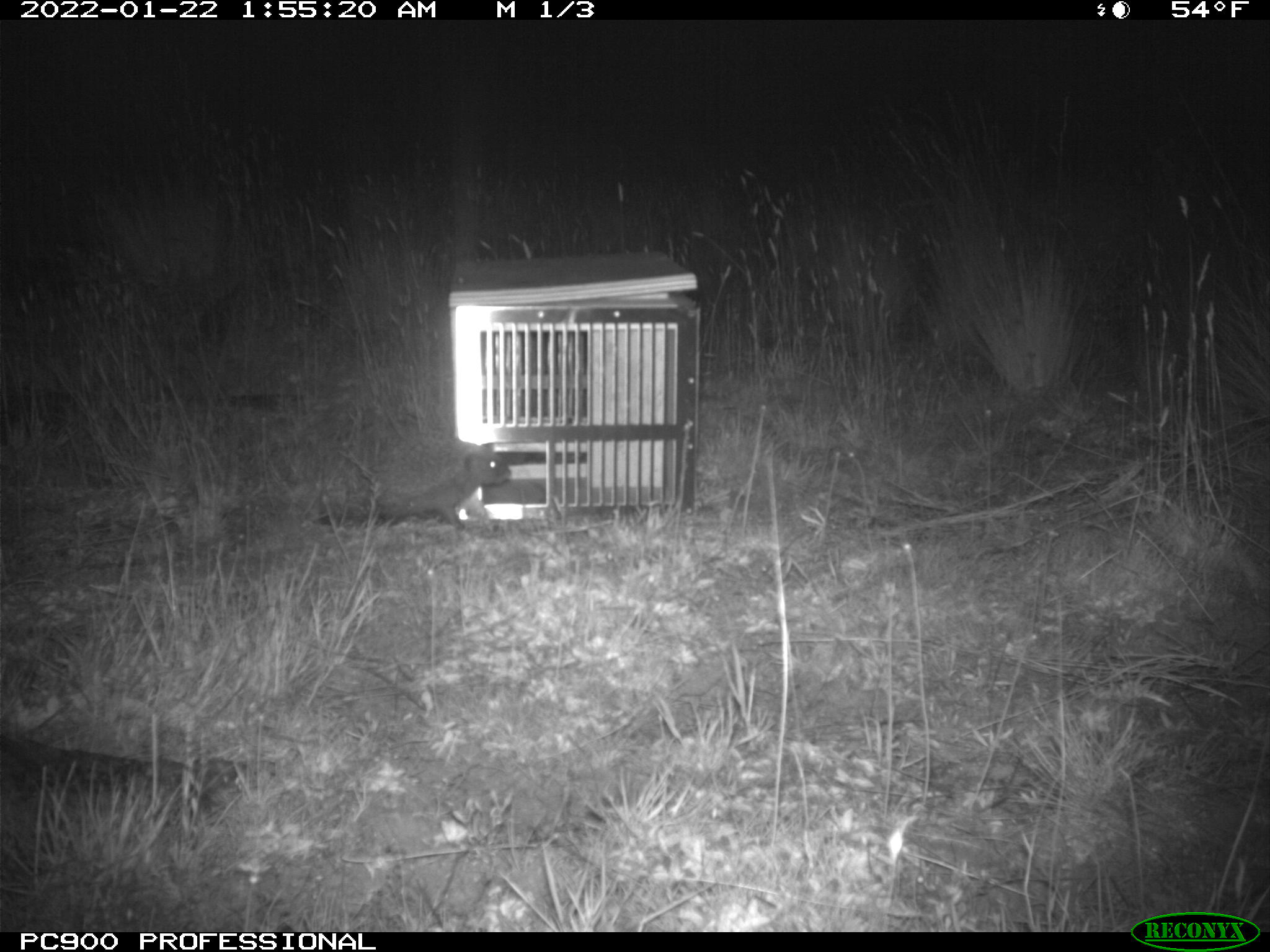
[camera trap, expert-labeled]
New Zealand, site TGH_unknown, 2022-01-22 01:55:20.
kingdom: Animalia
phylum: Chordata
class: Mammalia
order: Eulipotyphla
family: Erinaceidae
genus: Erinaceus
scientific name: Erinaceus europaeus europaeus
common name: european hedgehog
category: hedgehog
Hedgehog (european hedgehog) (Erinaceus europaeus europaeus).